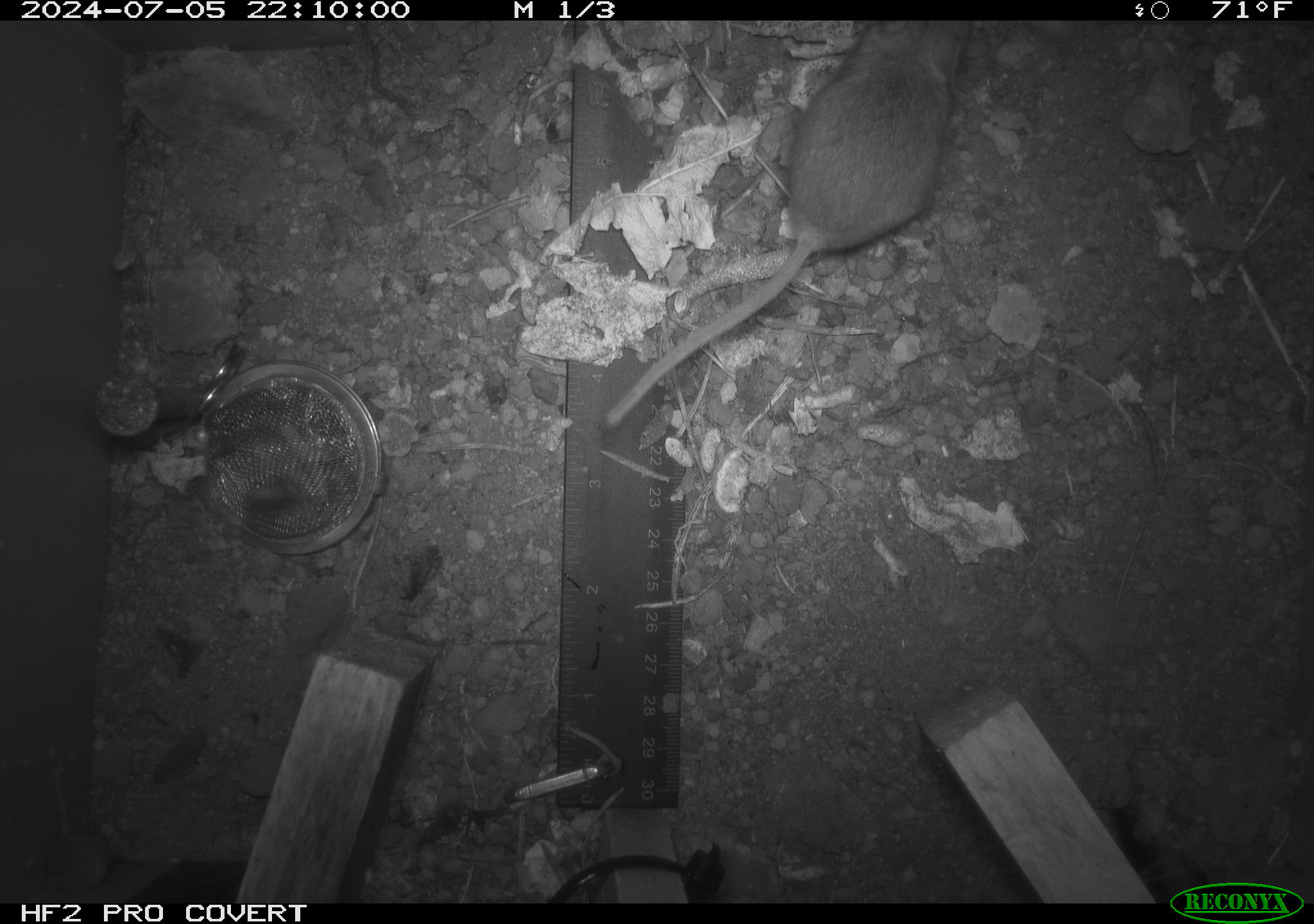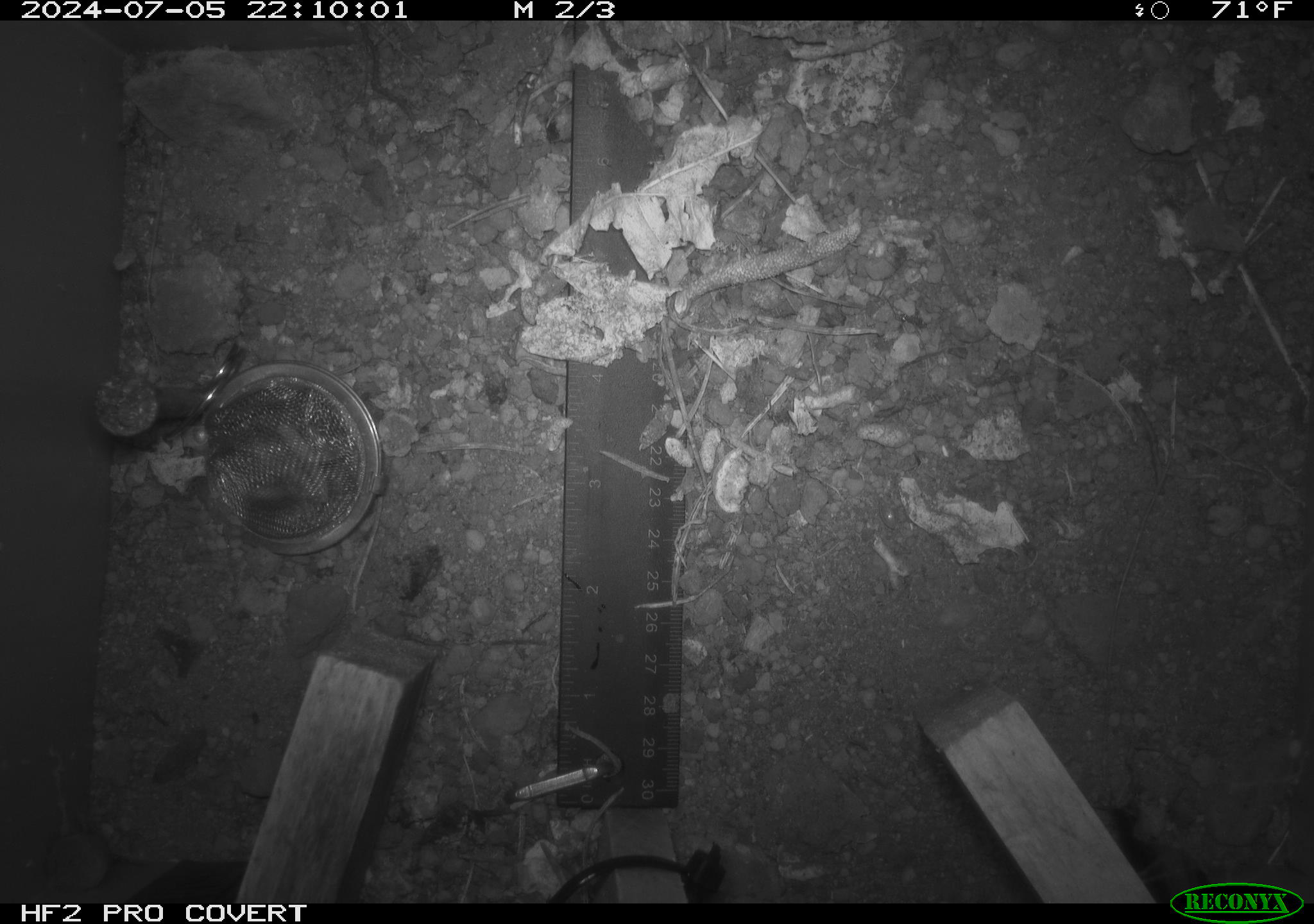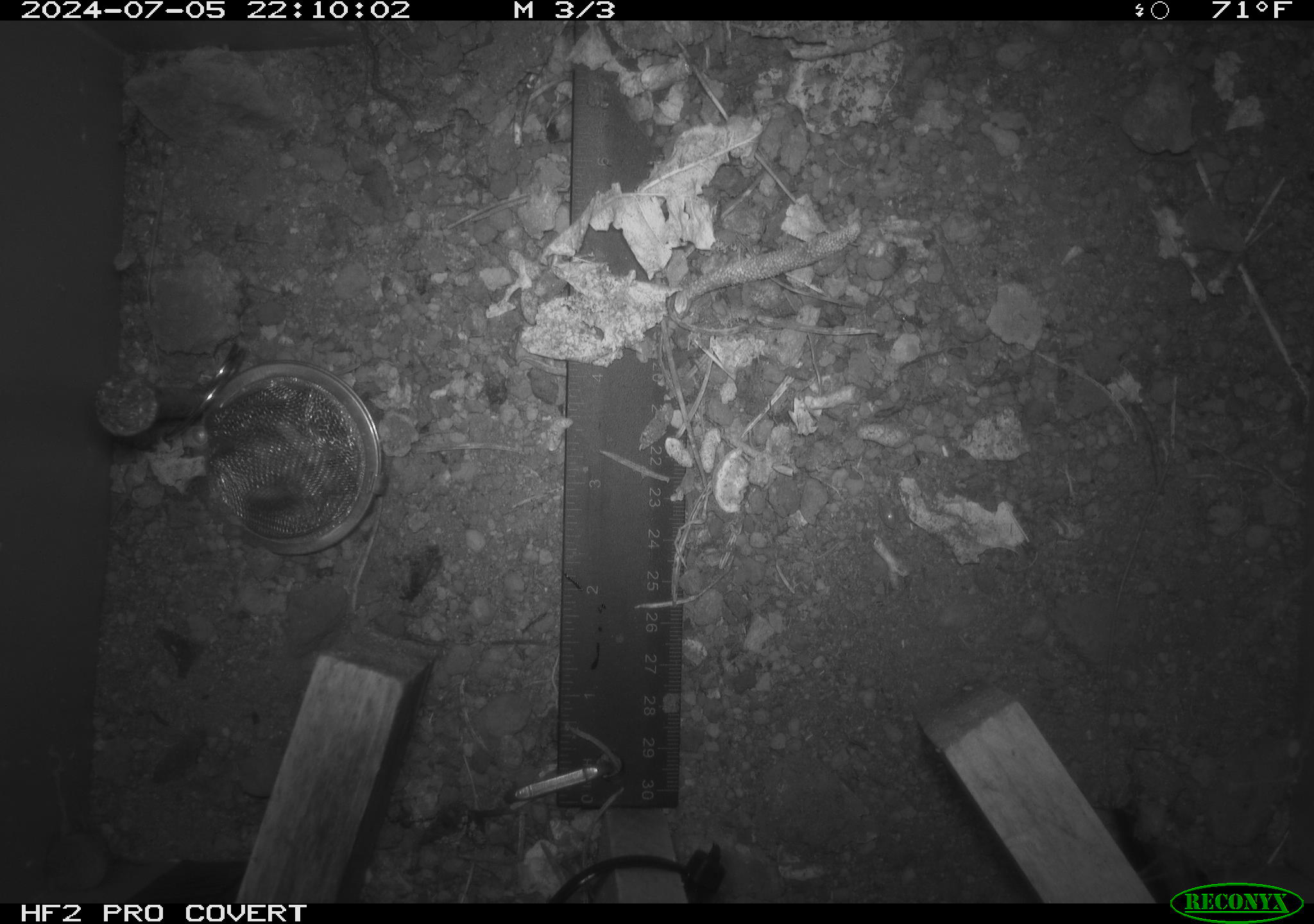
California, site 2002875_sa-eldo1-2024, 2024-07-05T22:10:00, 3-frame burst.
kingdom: Animalia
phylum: Chordata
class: Mammalia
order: Rodentia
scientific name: Rodentia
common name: mouse species